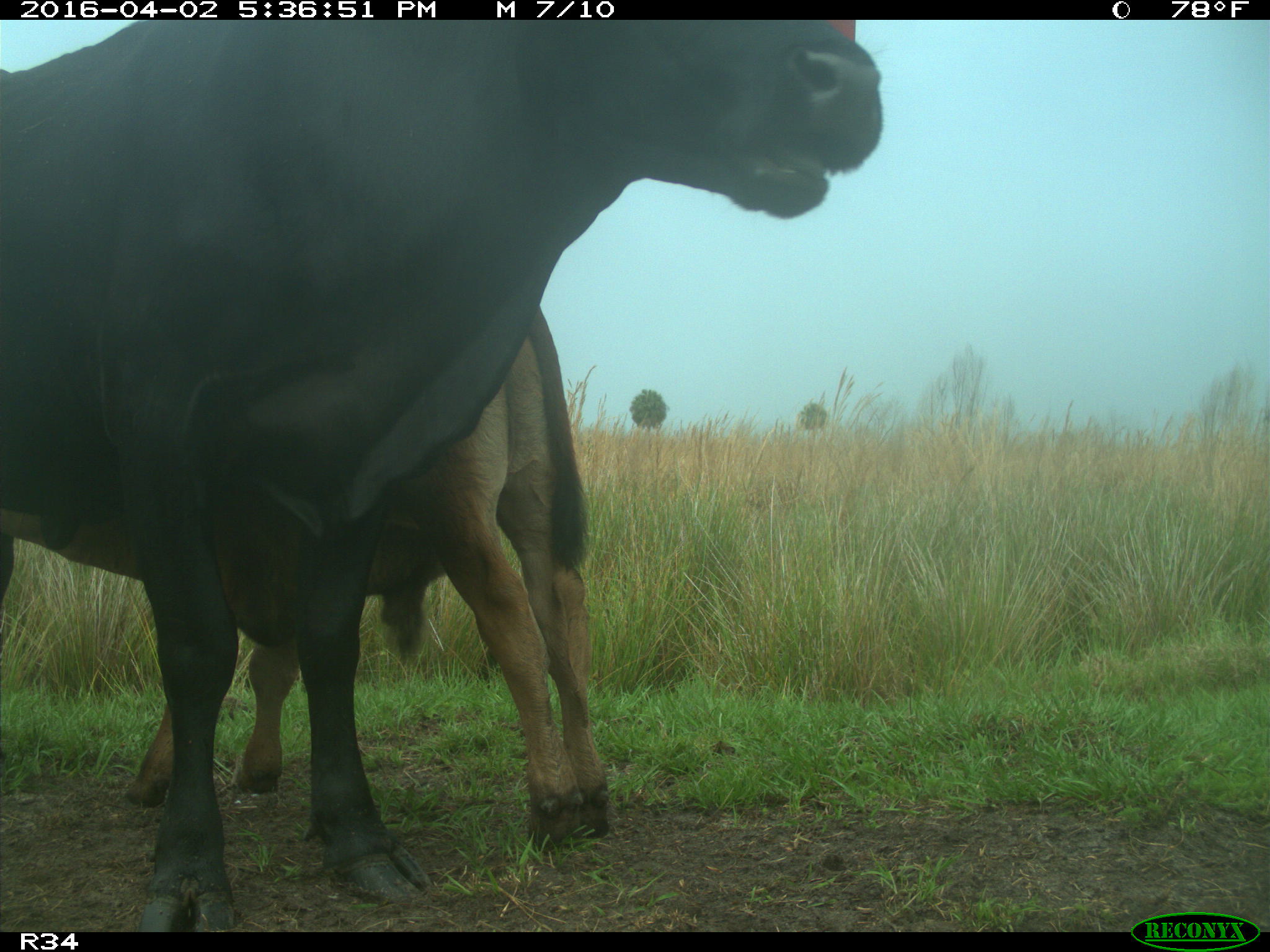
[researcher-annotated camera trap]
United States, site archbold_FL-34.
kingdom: Animalia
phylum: Chordata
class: Mammalia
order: Artiodactyla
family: Bovidae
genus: Bos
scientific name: Bos taurus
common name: domestic cow